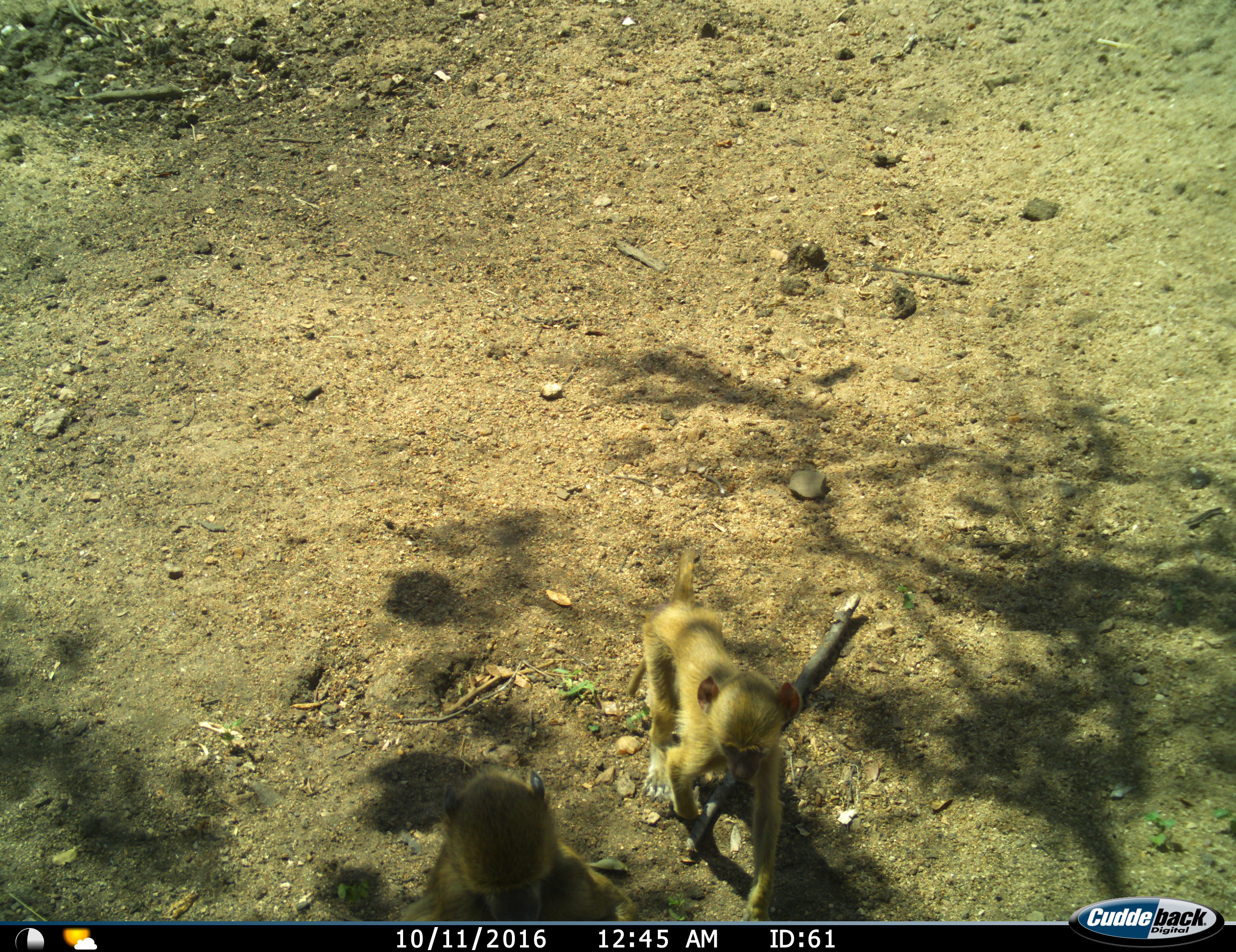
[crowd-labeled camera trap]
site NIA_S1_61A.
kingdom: Animalia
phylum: Chordata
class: Mammalia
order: Primates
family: Cercopithecidae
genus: Papio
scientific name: Papio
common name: baboon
Baboon (Papio), count 2. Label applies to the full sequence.